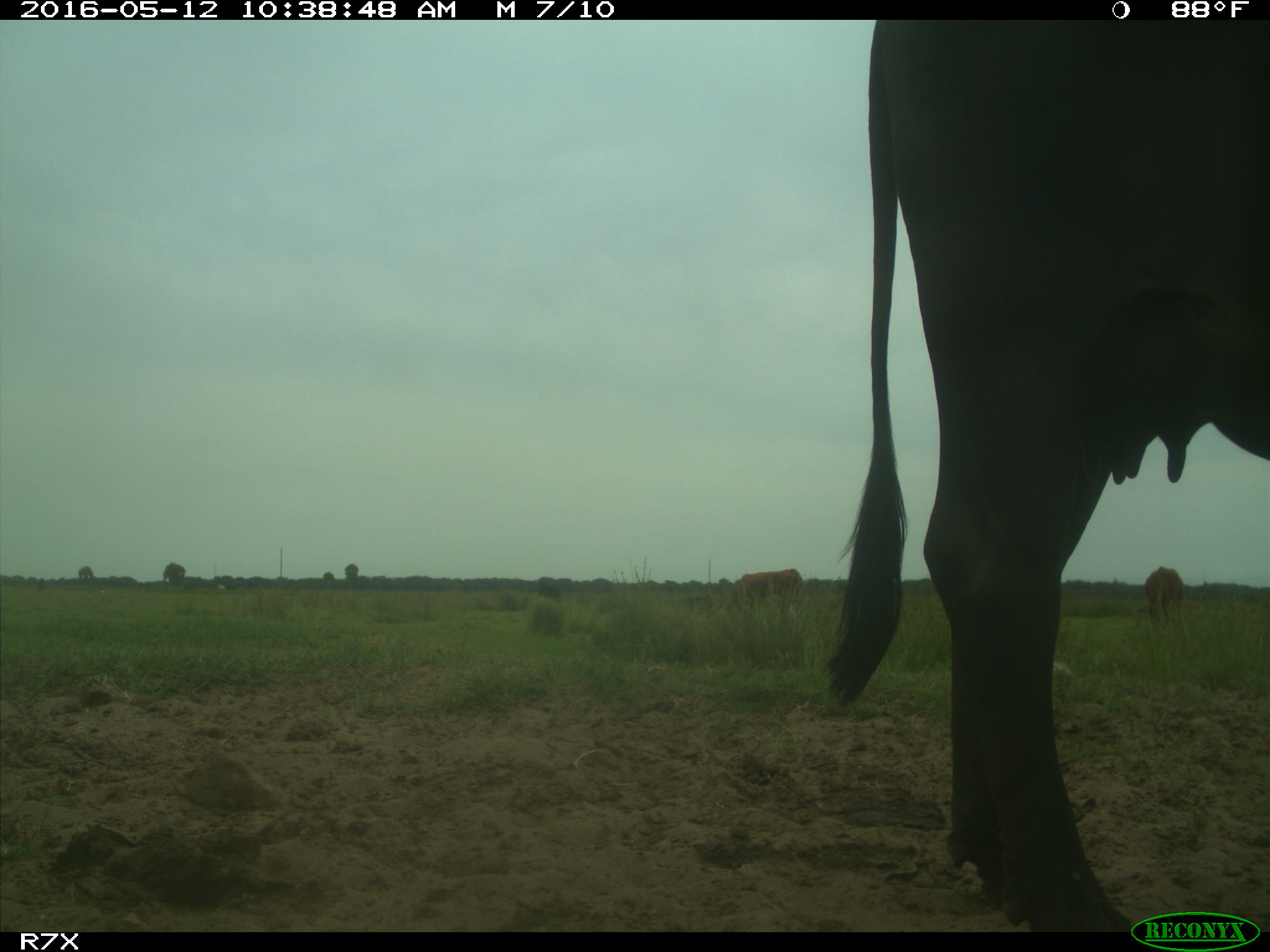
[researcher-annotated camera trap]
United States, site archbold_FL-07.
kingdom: Animalia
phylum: Chordata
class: Mammalia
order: Artiodactyla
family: Bovidae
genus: Bos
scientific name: Bos taurus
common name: domestic cow